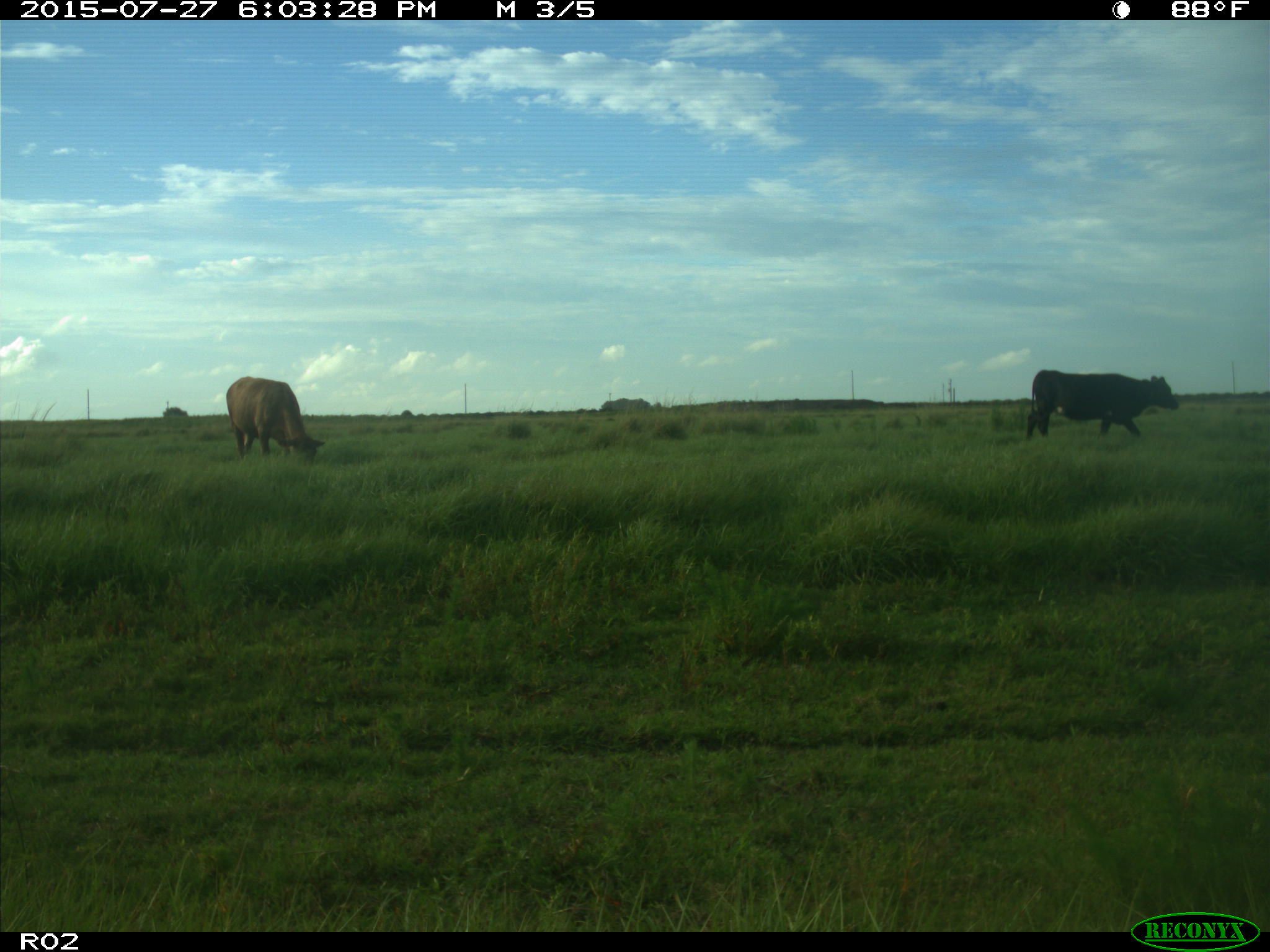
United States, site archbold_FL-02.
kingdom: Animalia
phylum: Chordata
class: Mammalia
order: Artiodactyla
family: Bovidae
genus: Bos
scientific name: Bos taurus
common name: domestic cow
Bos taurus (domestic cow).